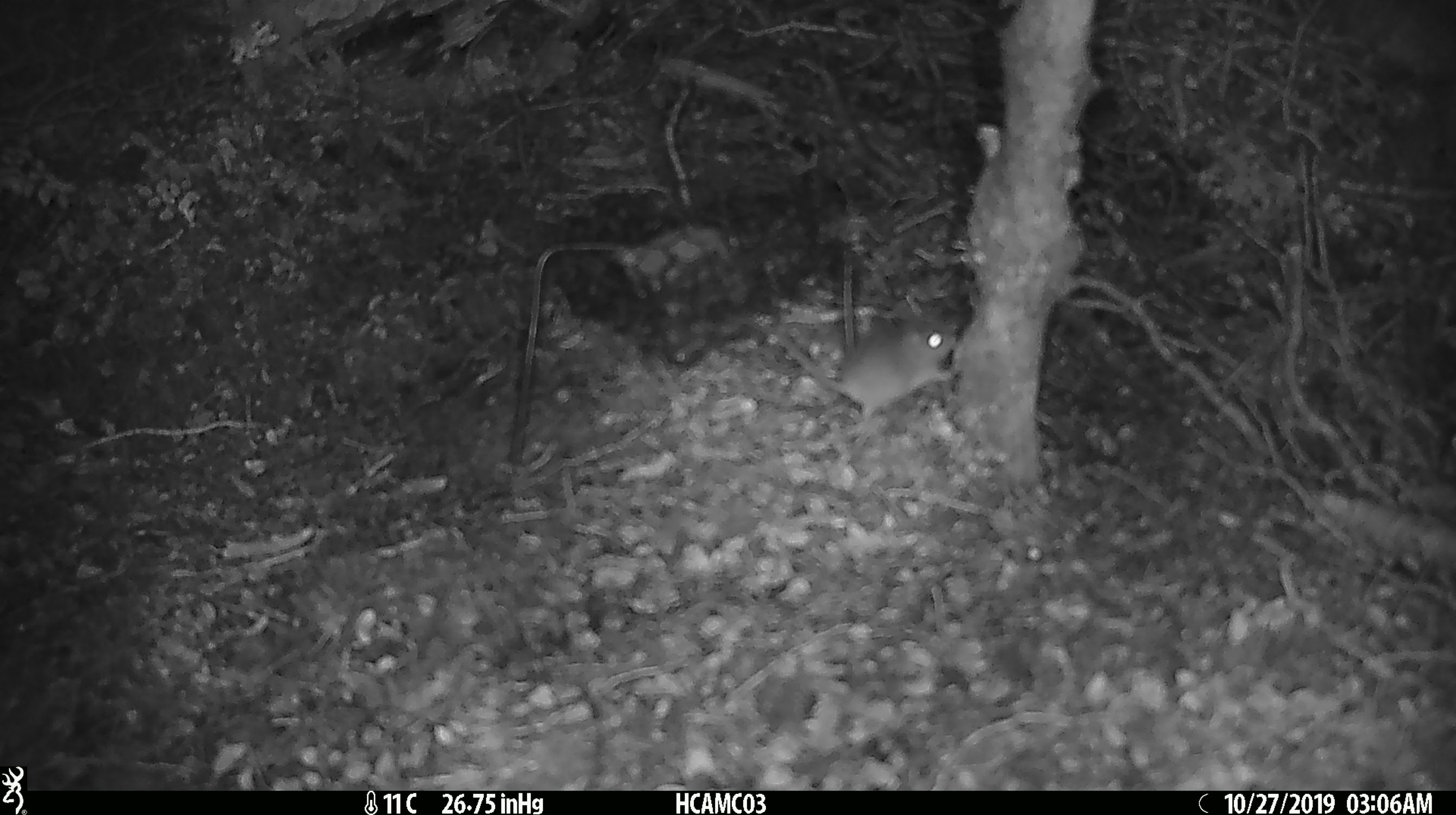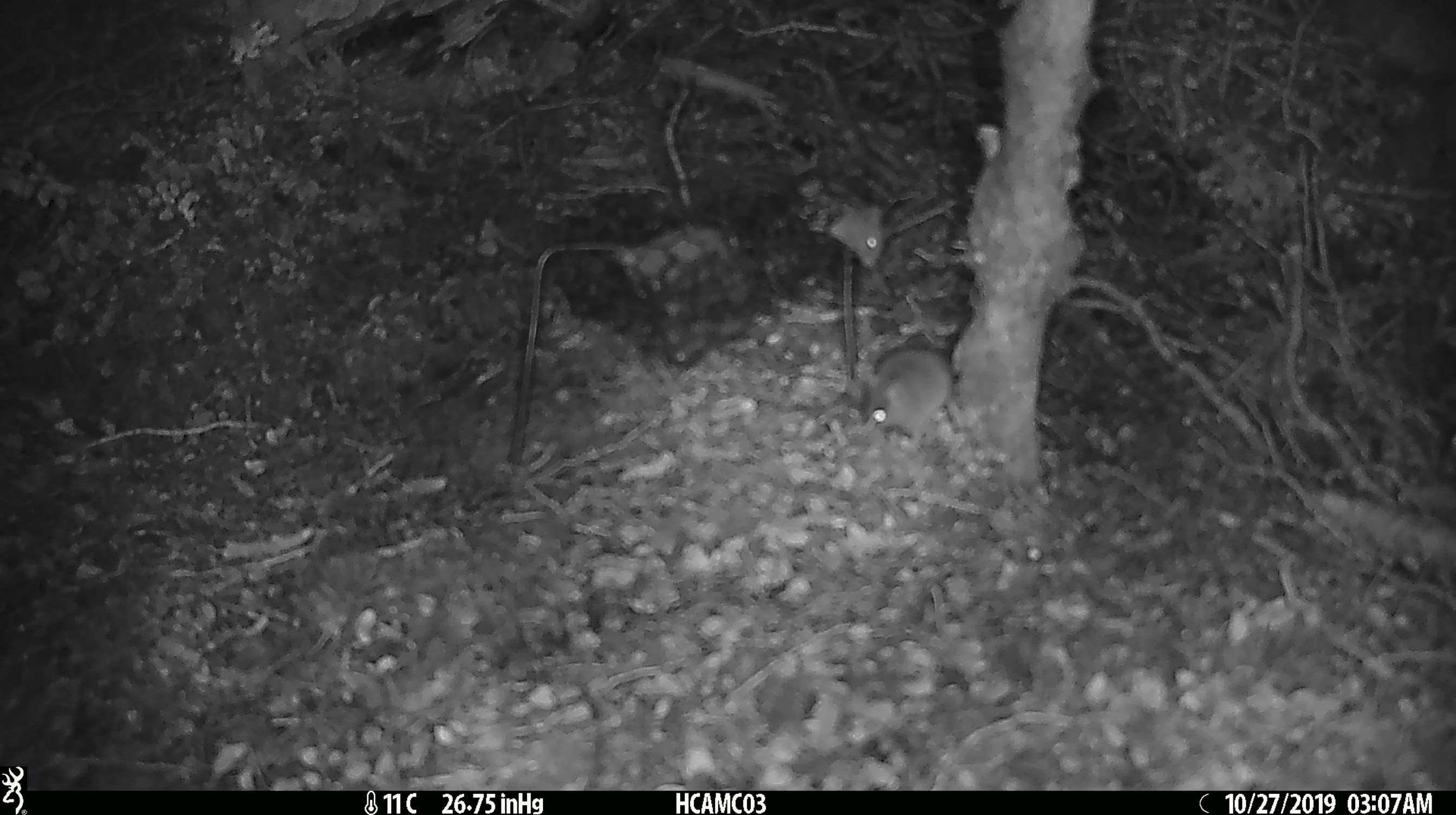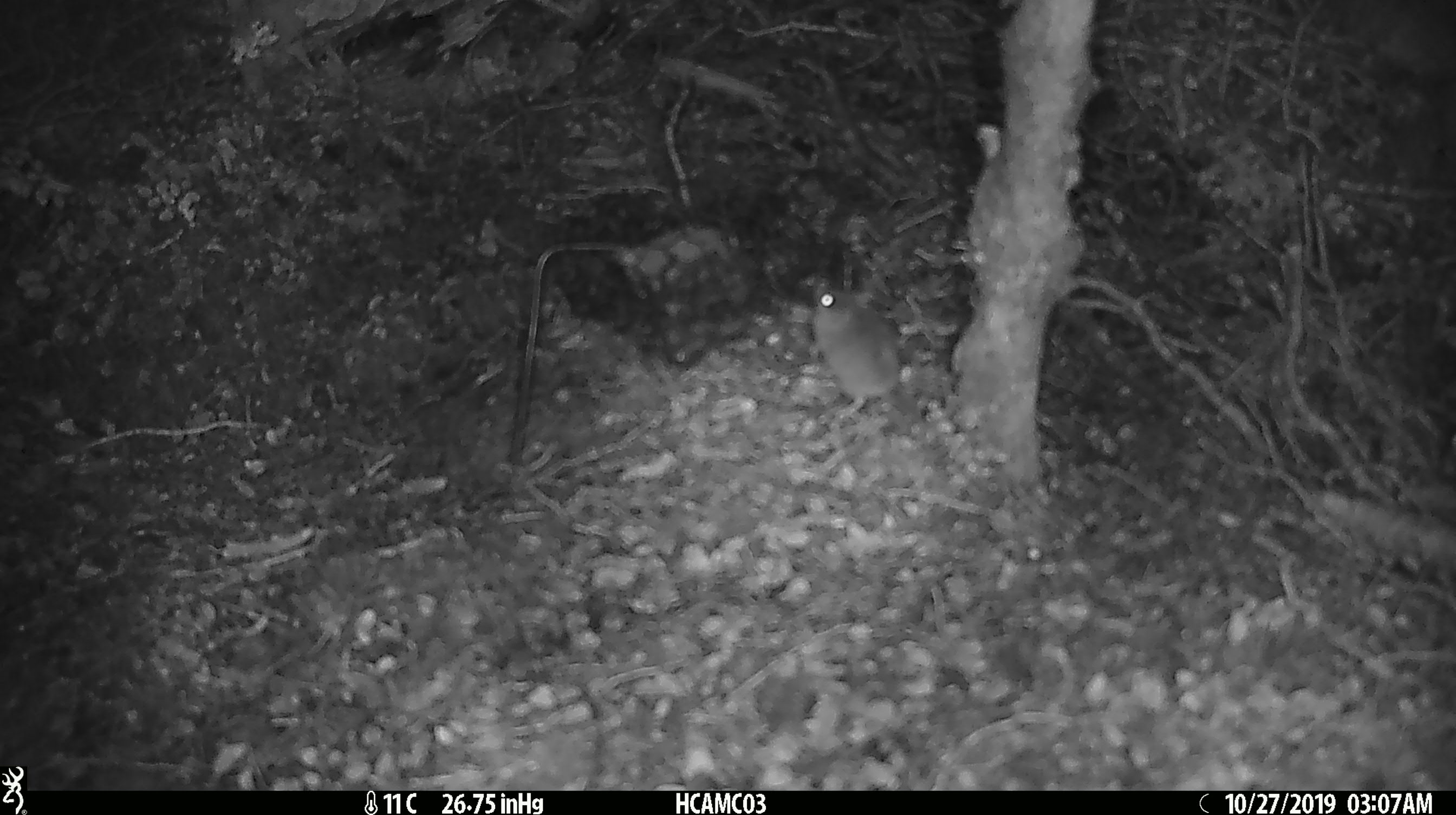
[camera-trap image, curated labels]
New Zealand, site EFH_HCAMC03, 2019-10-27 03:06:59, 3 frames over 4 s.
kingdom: Animalia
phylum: Chordata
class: Mammalia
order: Rodentia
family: Muridae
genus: Mus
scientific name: Mus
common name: mouse